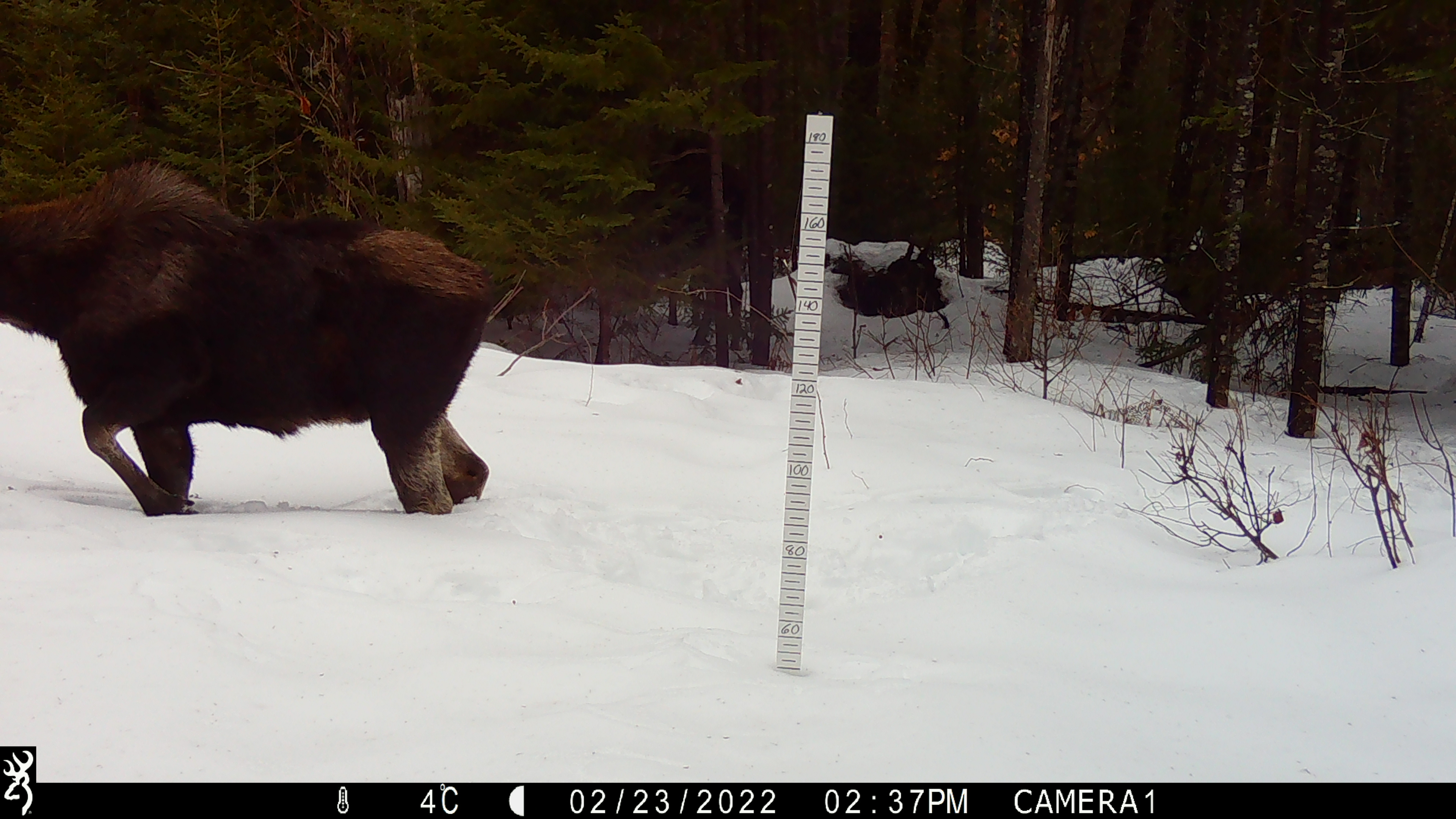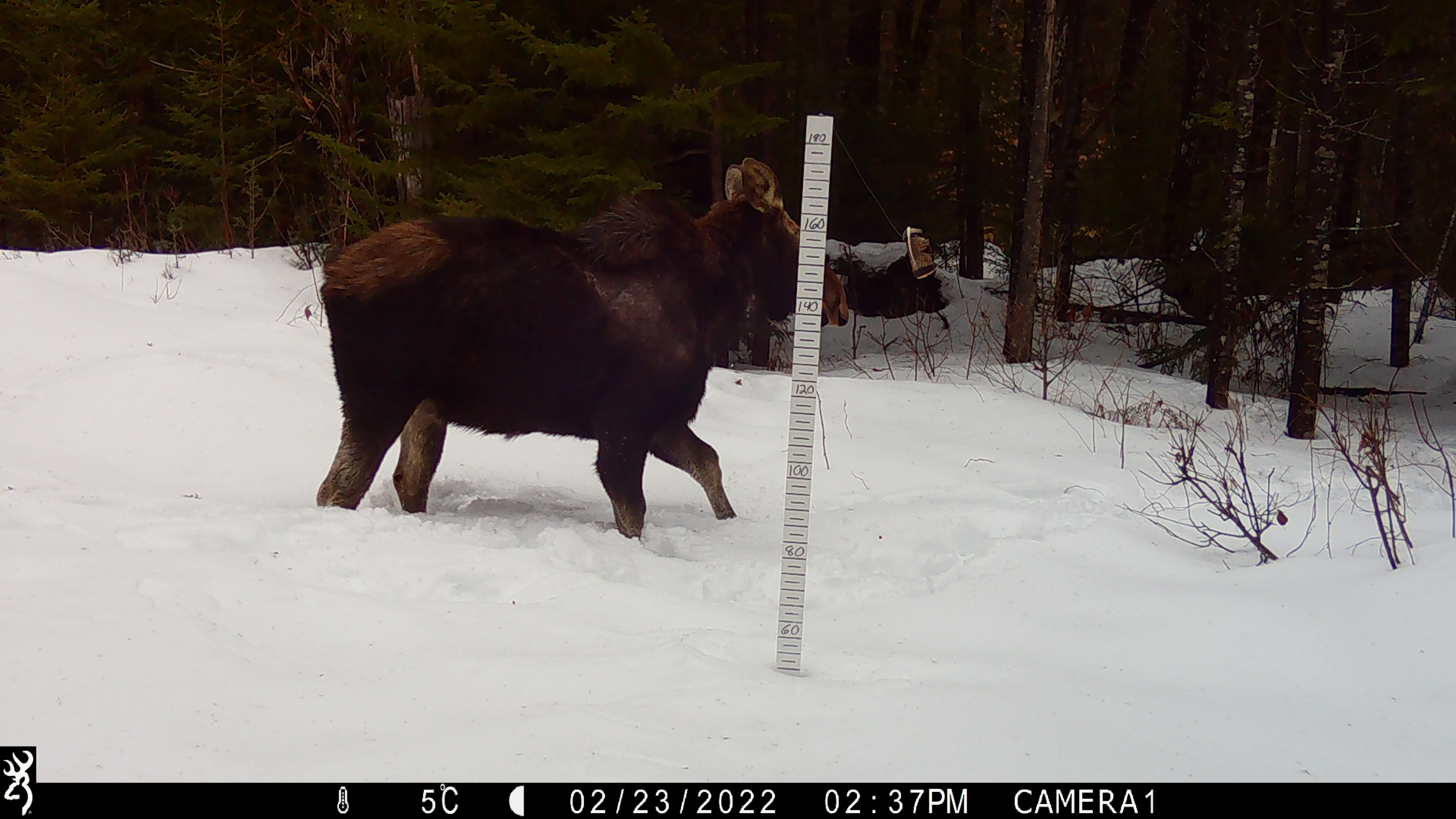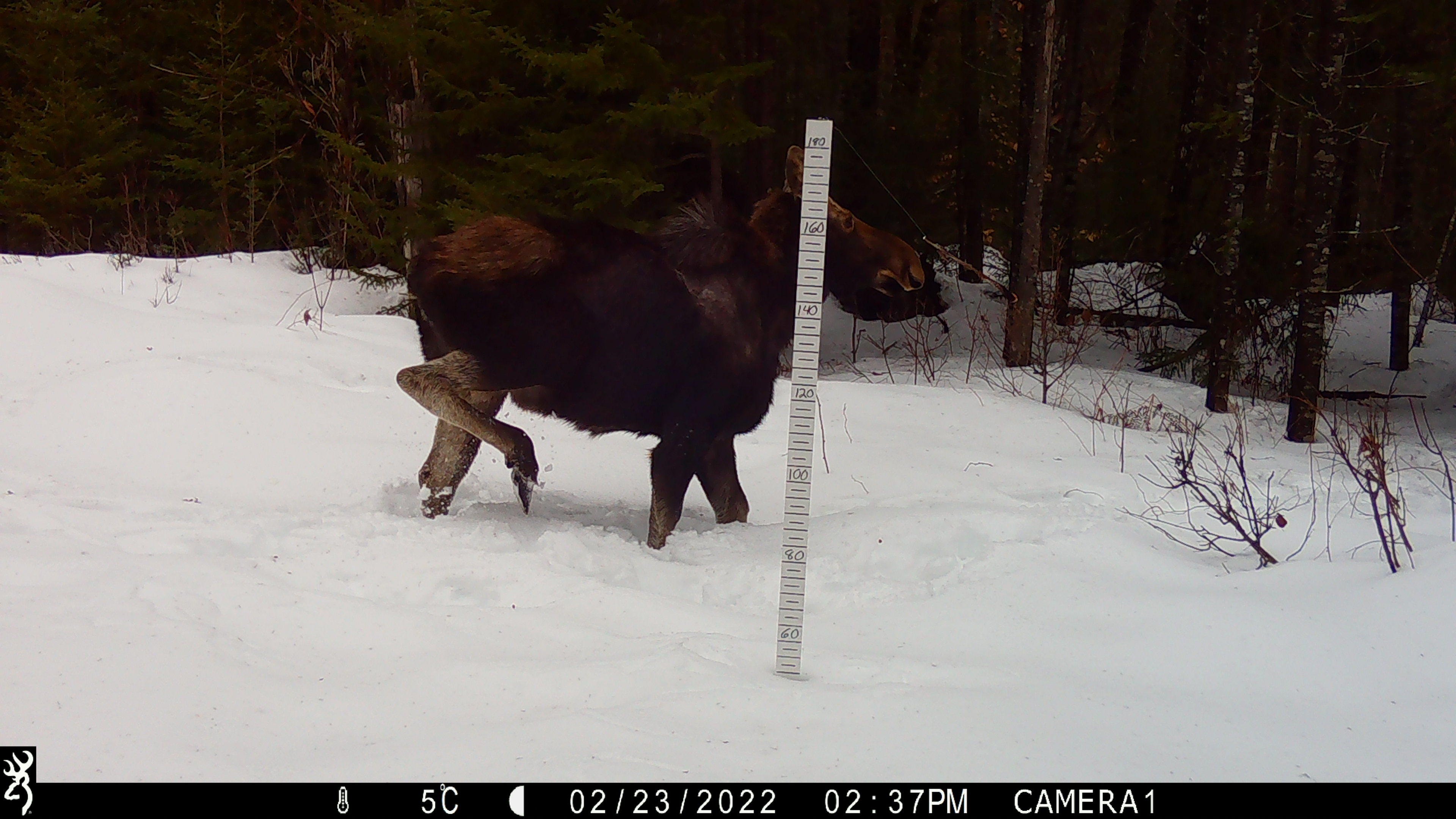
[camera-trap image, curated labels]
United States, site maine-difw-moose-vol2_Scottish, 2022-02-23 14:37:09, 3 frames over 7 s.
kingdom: Animalia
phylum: Chordata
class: Mammalia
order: Artiodactyla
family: Cervidae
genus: Alces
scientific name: Alces alces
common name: moose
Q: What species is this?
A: Moose (Alces alces).